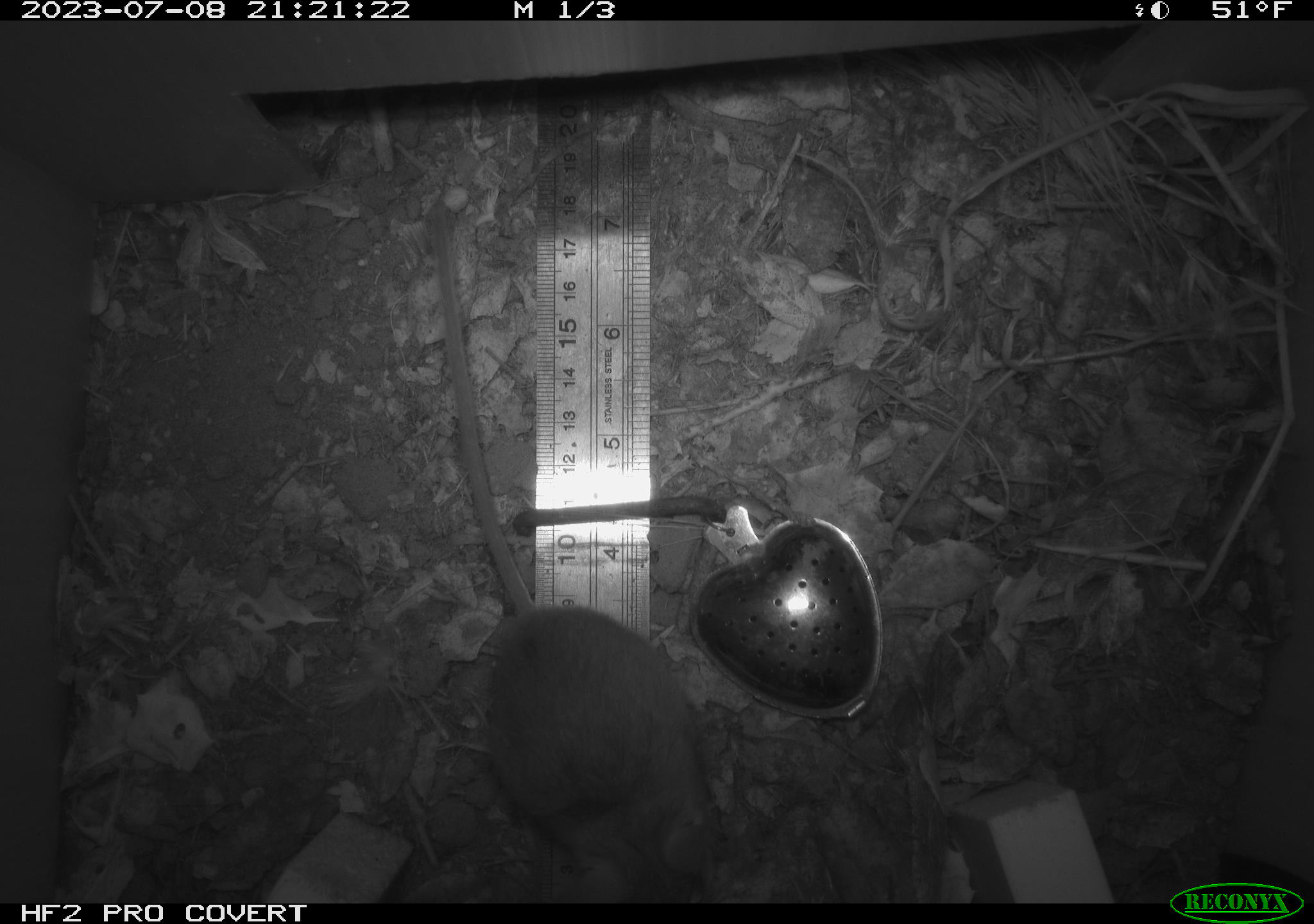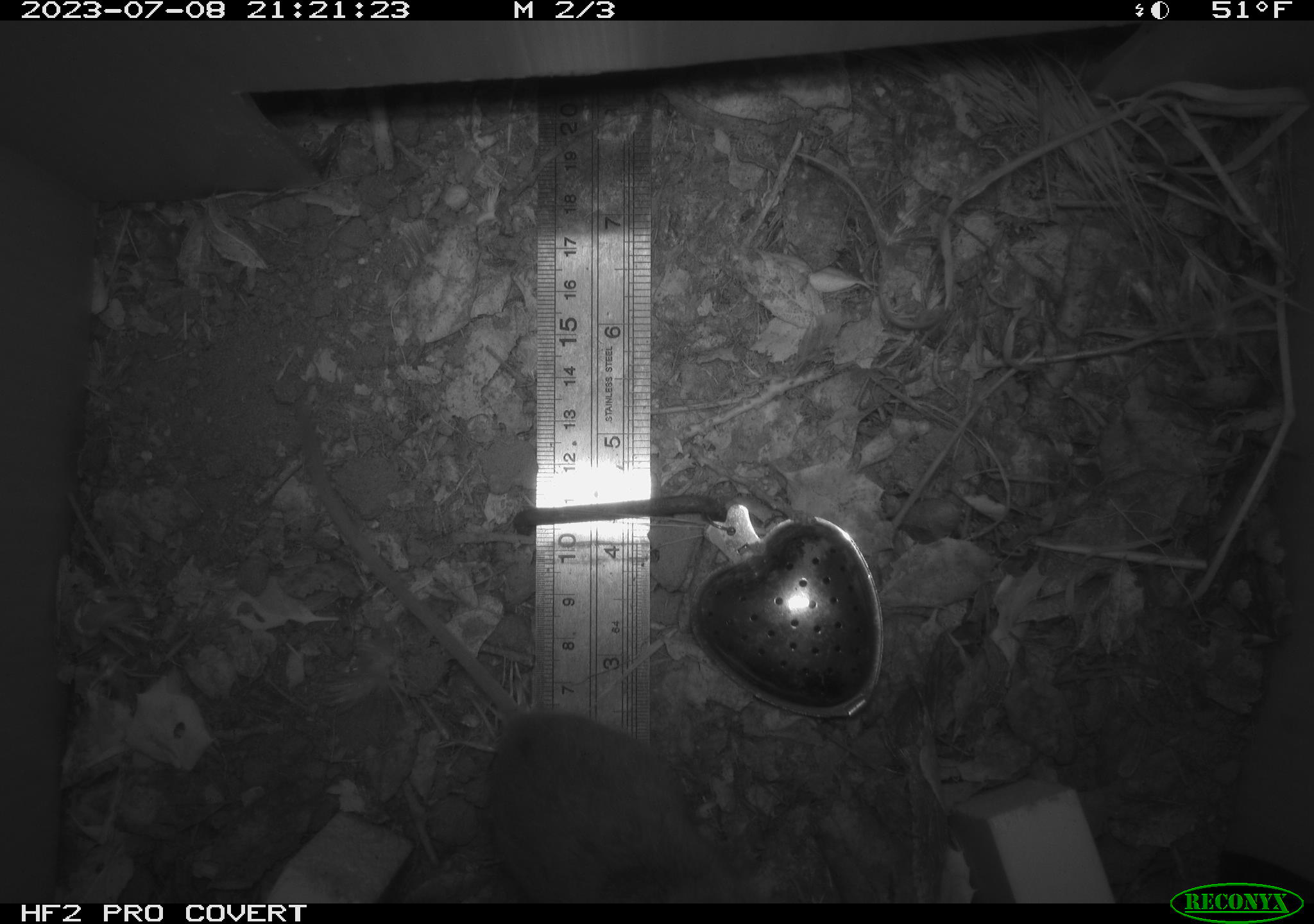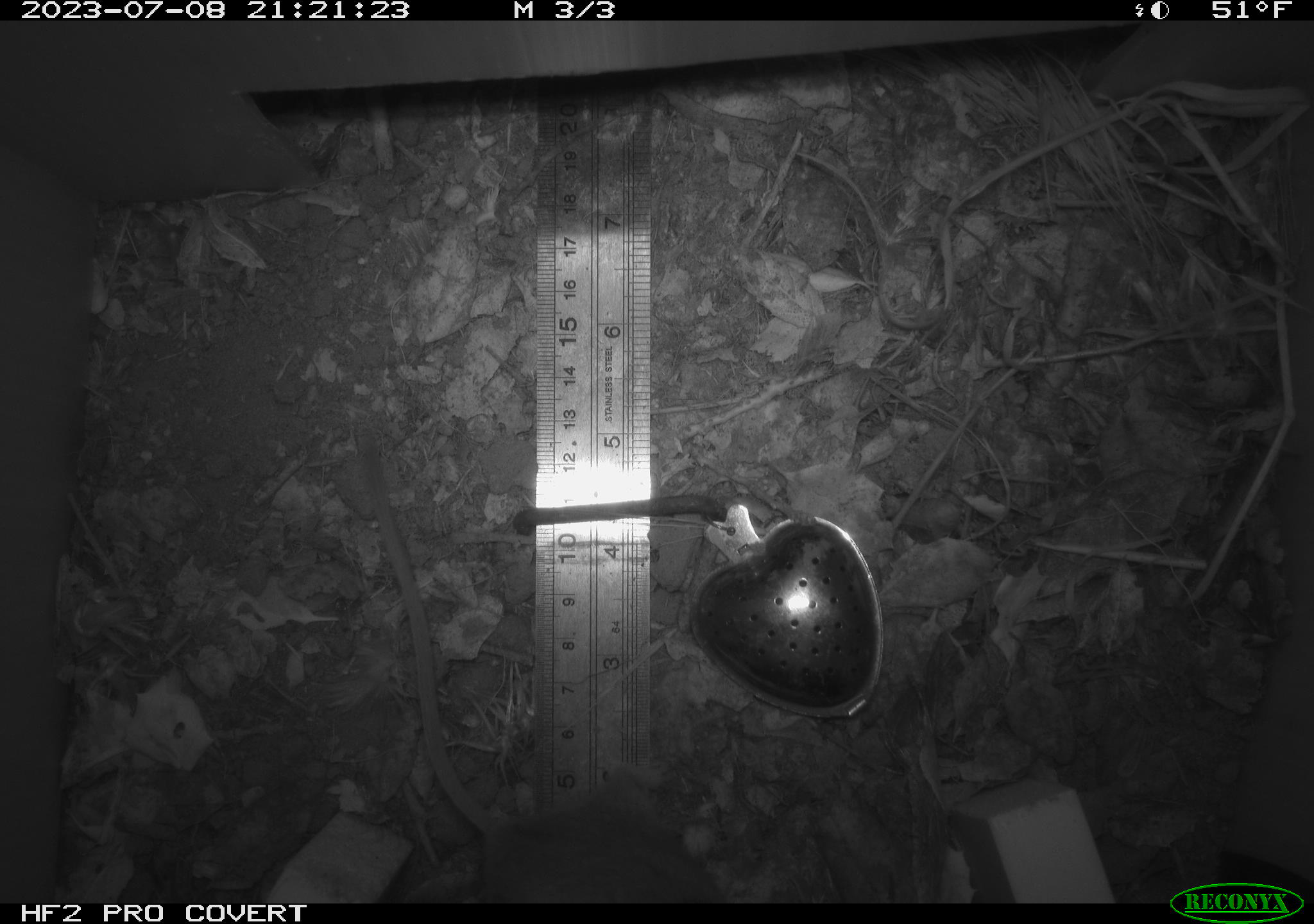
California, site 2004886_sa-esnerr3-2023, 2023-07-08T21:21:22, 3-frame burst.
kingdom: Animalia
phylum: Chordata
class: Mammalia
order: Rodentia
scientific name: Rodentia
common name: mouse species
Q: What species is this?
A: Mouse species (Rodentia).